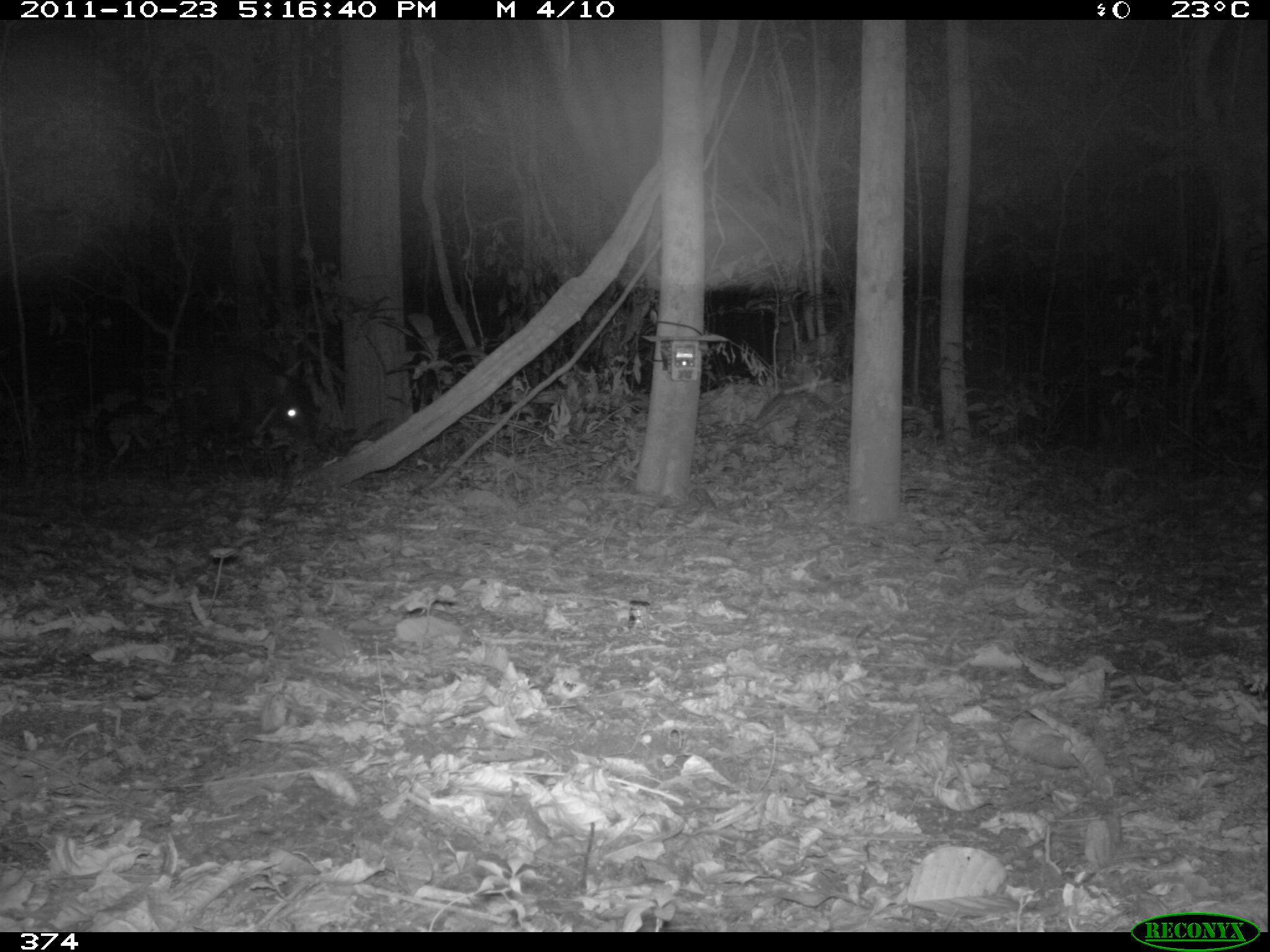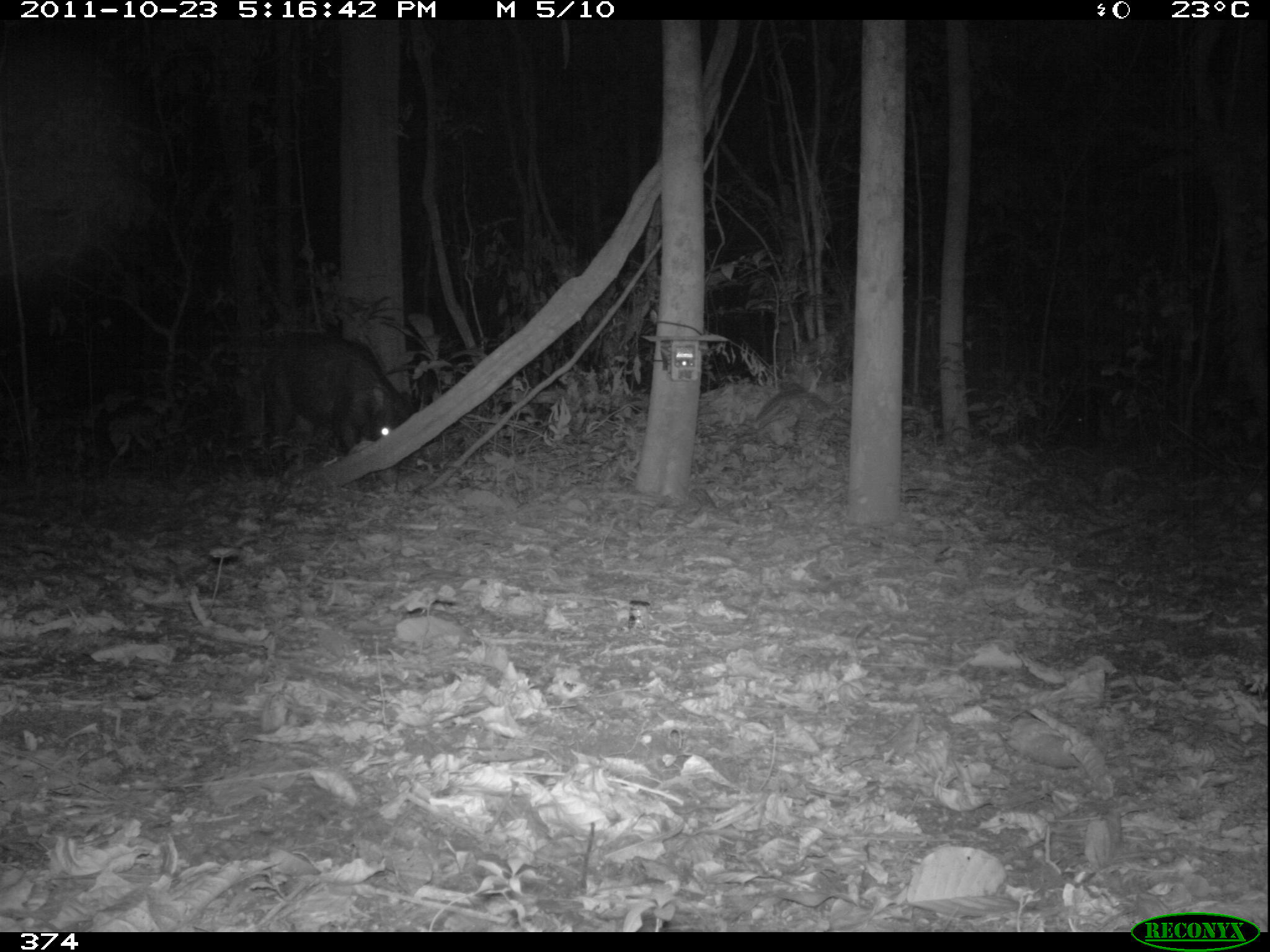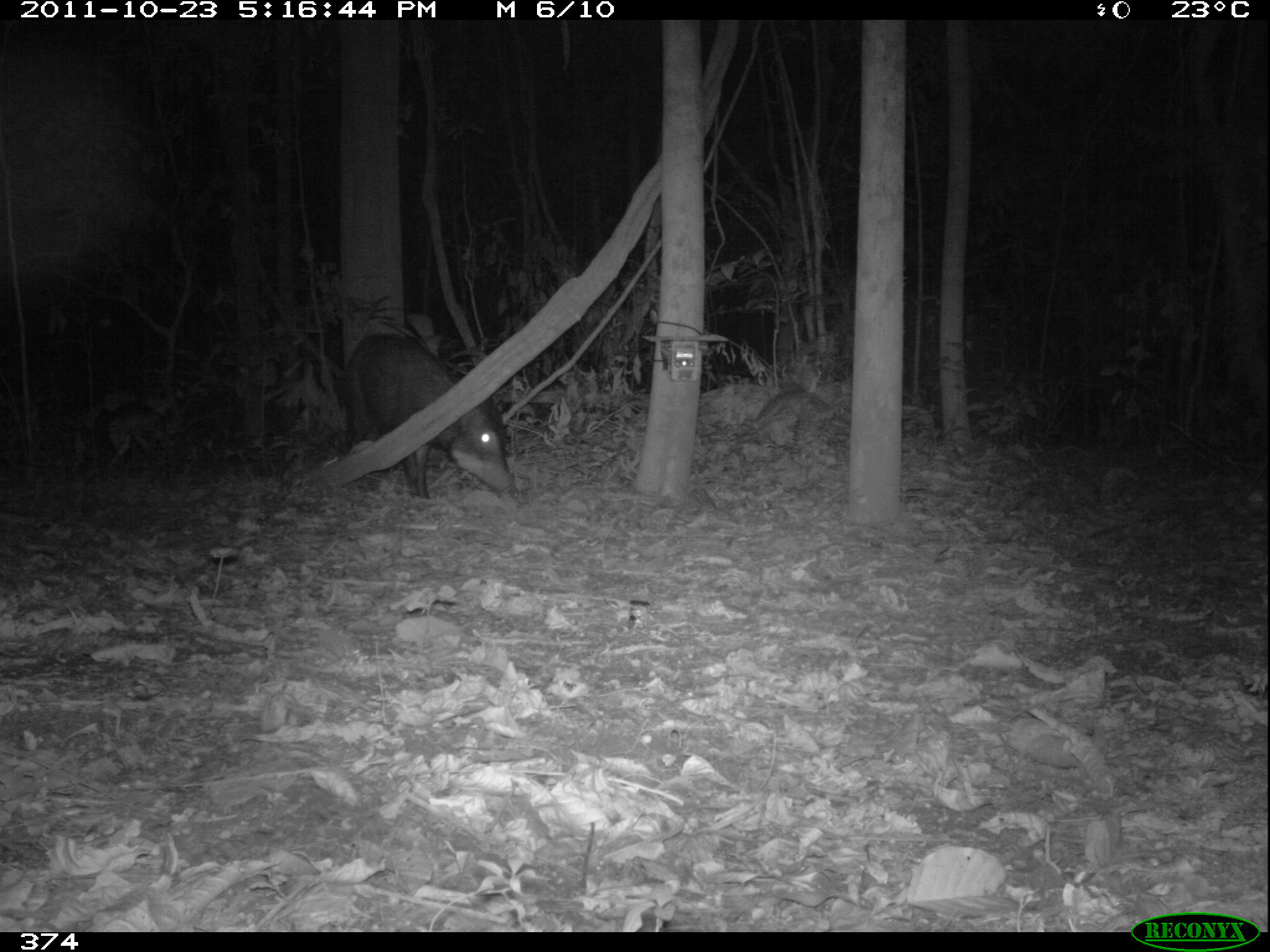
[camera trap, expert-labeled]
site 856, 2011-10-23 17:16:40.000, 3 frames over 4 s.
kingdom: Animalia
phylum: Chordata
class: Mammalia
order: Artiodactyla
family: Tayassuidae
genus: Tayassu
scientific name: Tayassu pecari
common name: white-lipped peccary